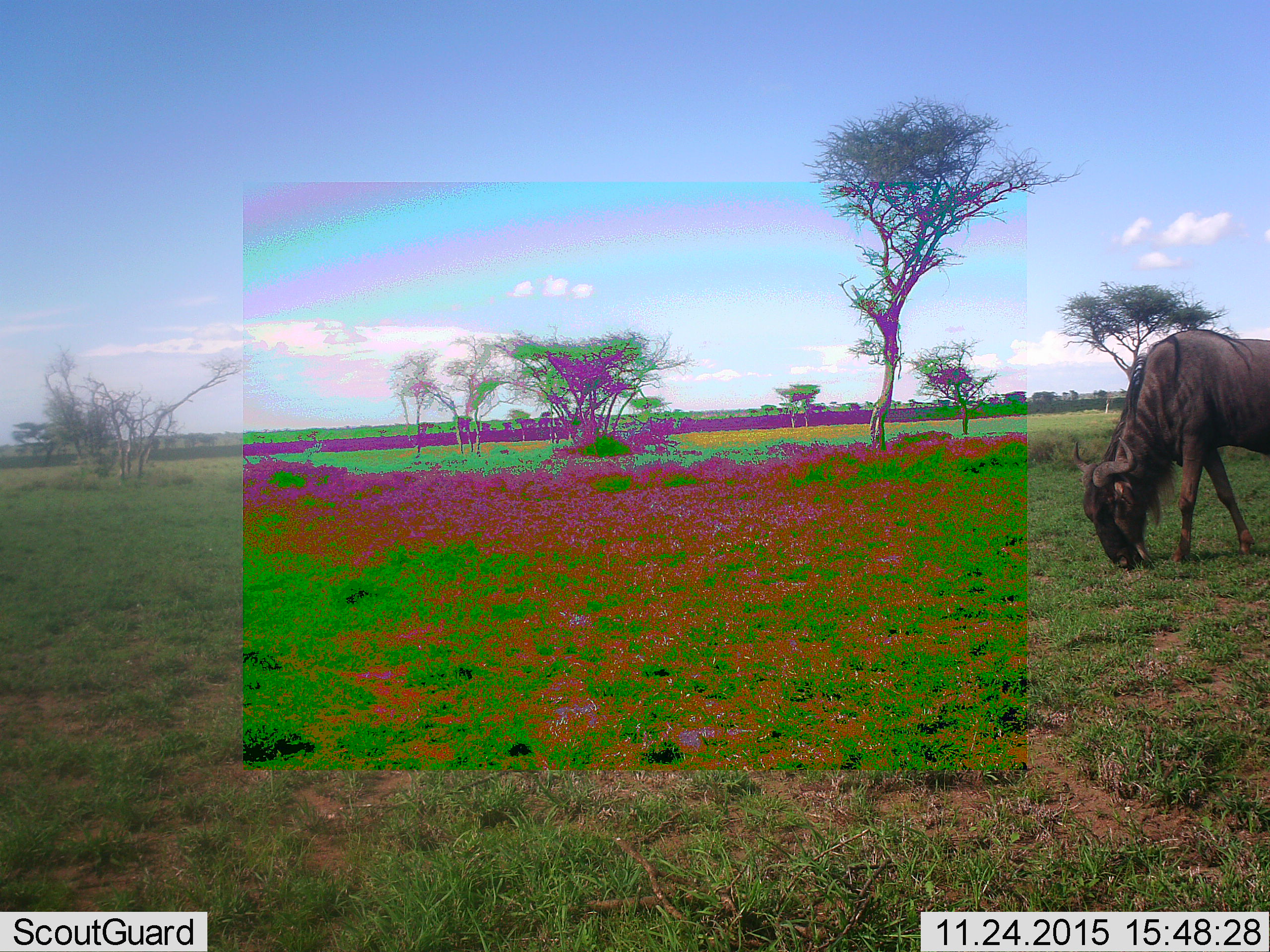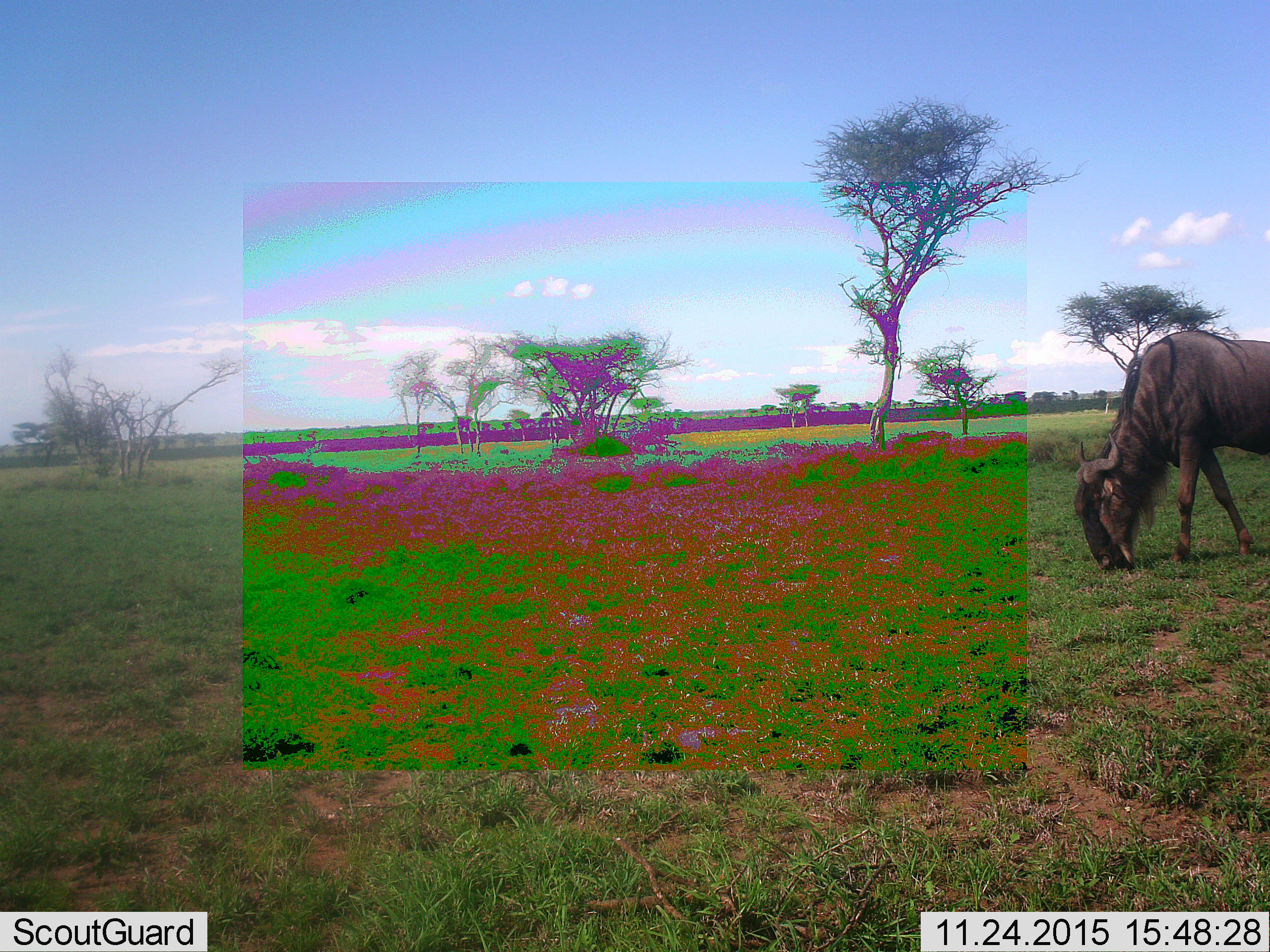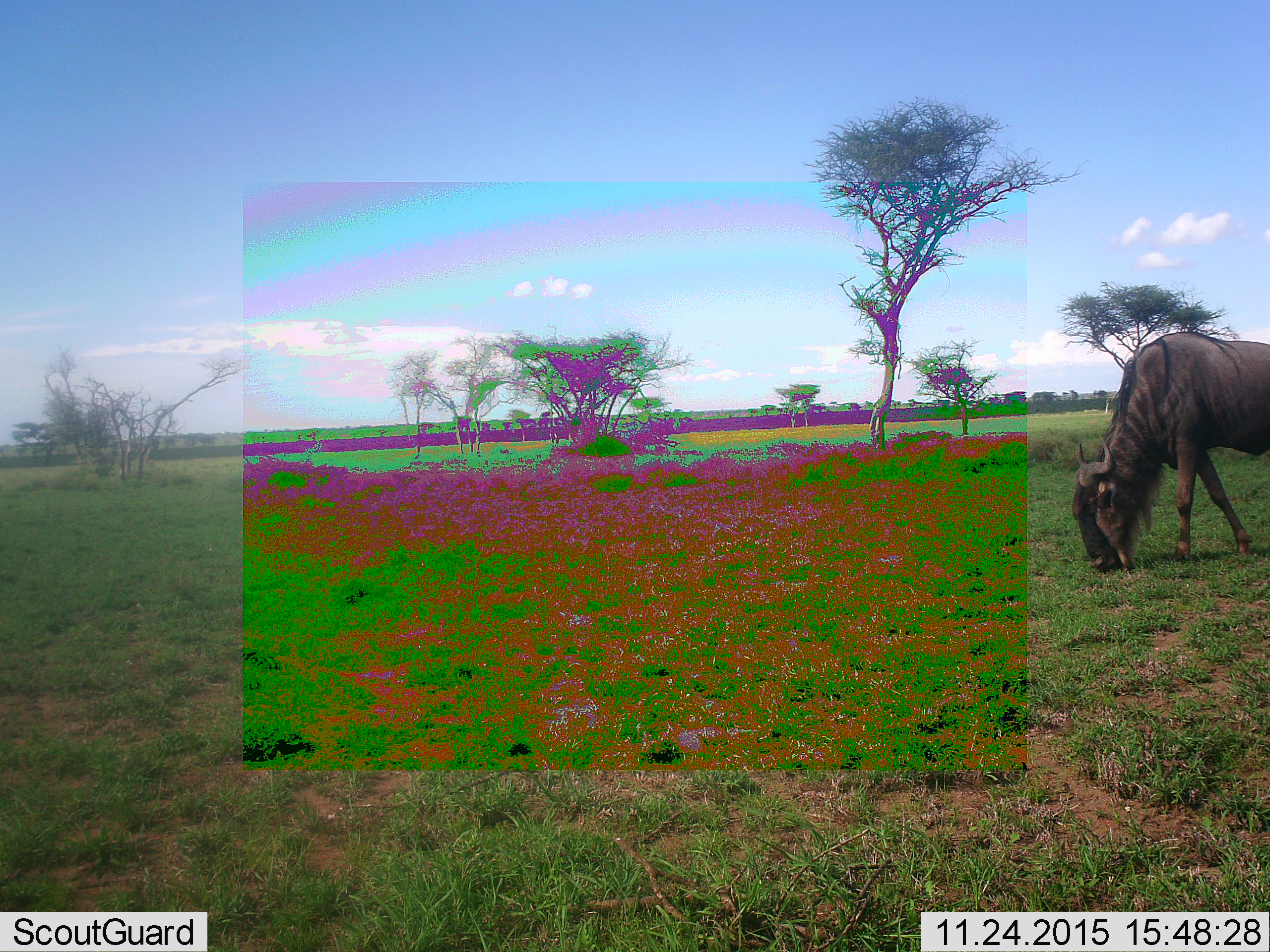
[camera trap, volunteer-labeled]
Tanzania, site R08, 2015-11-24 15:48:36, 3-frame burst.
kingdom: Animalia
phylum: Chordata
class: Mammalia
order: Artiodactyla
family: Bovidae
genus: Connochaetes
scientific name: Connochaetes taurinus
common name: blue wildebeest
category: wildebeest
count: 1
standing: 38%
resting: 0%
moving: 12%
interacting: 0%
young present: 0%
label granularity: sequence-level